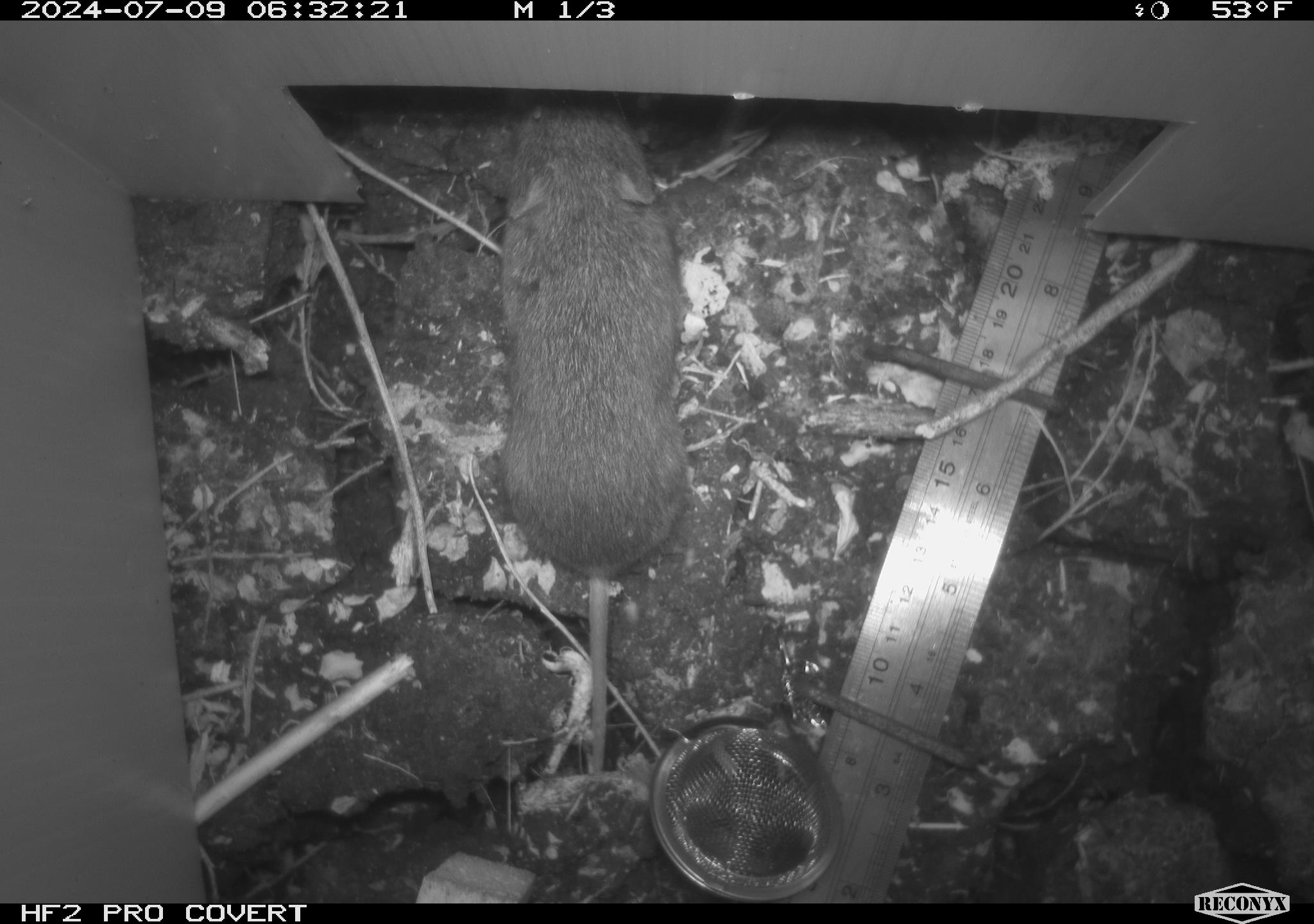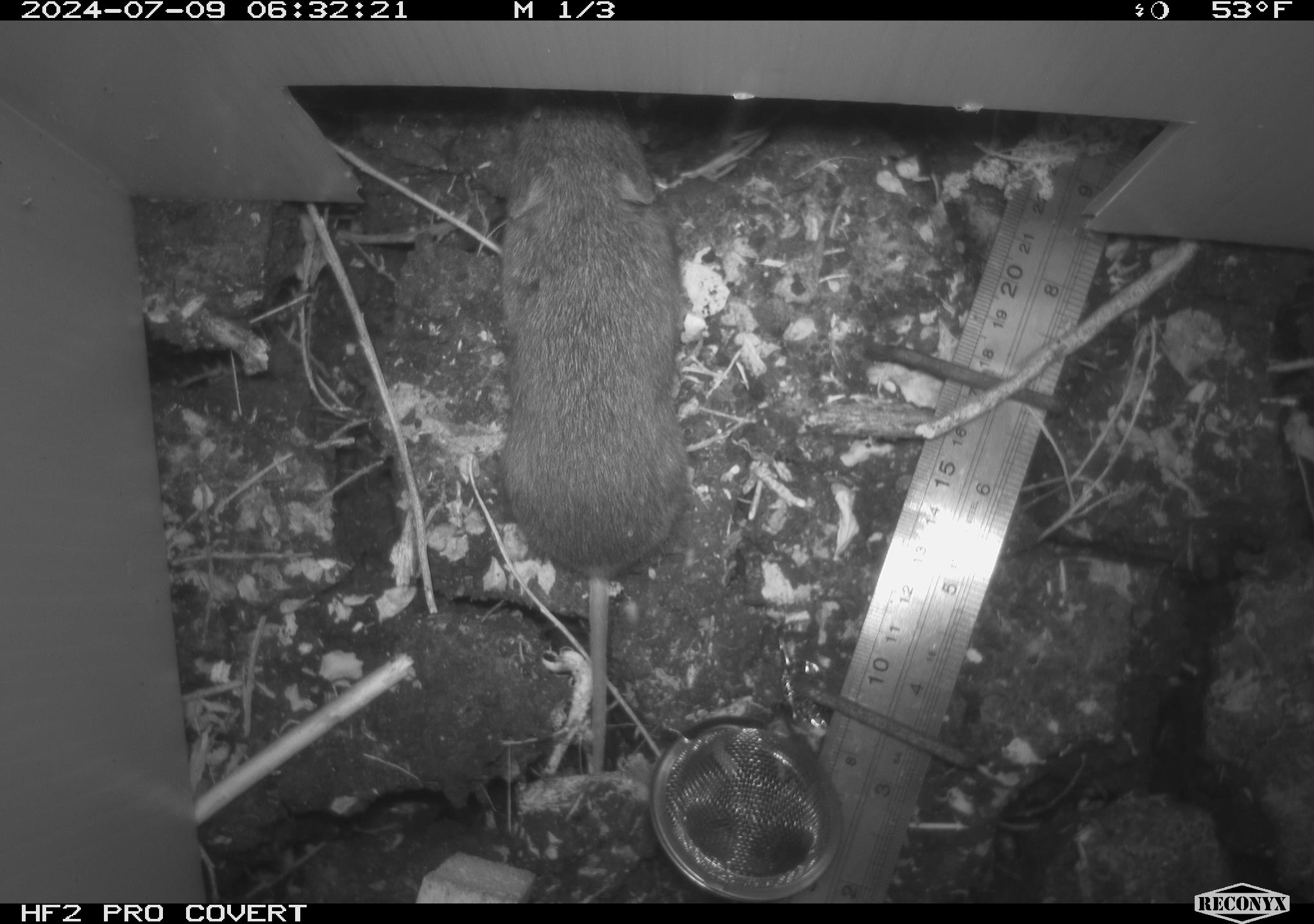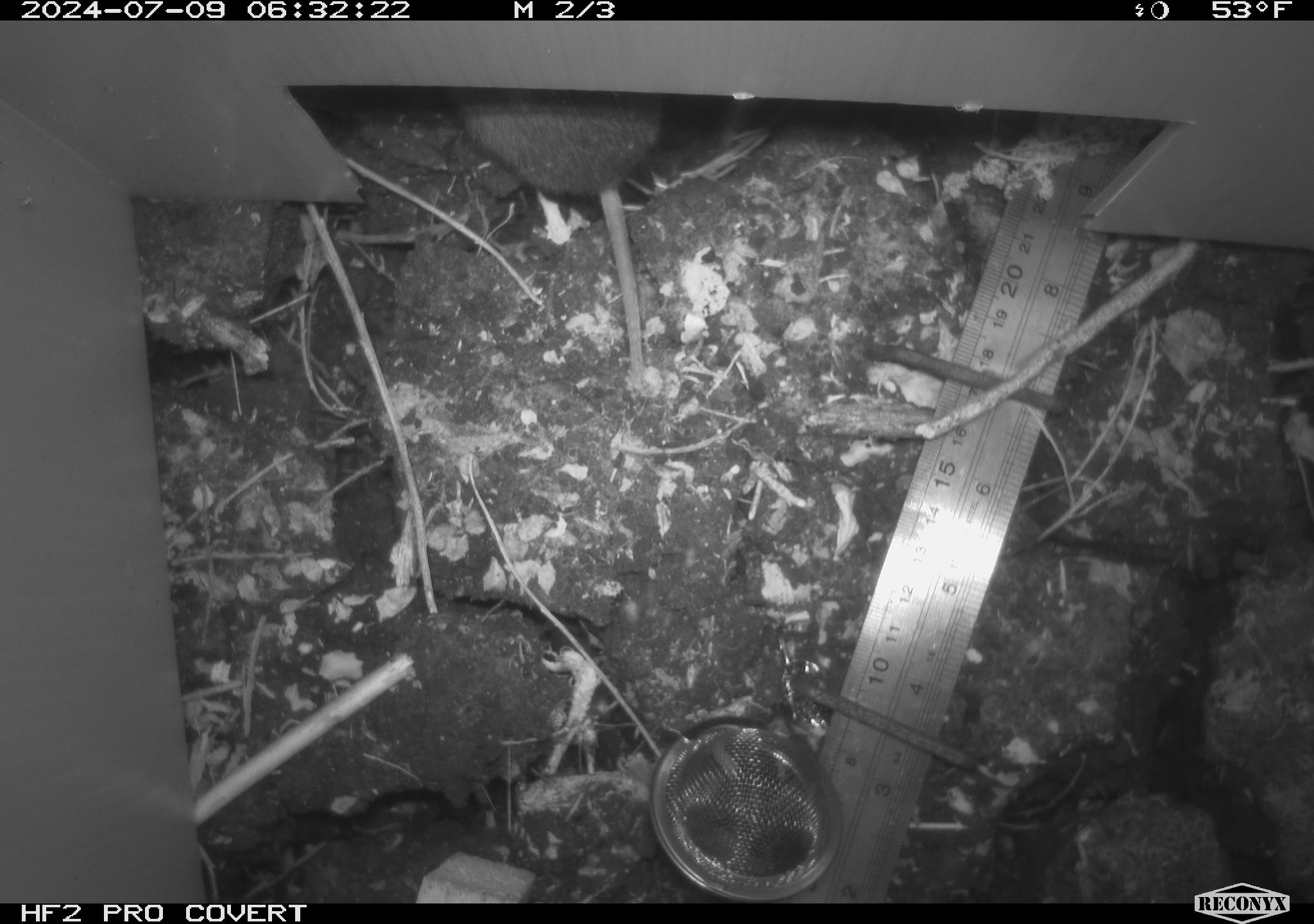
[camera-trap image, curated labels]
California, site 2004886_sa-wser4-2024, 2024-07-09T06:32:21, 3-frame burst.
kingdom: Animalia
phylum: Chordata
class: Mammalia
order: Rodentia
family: Cricetidae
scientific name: Arvicolinae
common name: voles, lemmings, and muskrats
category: arvicolinae subfamily